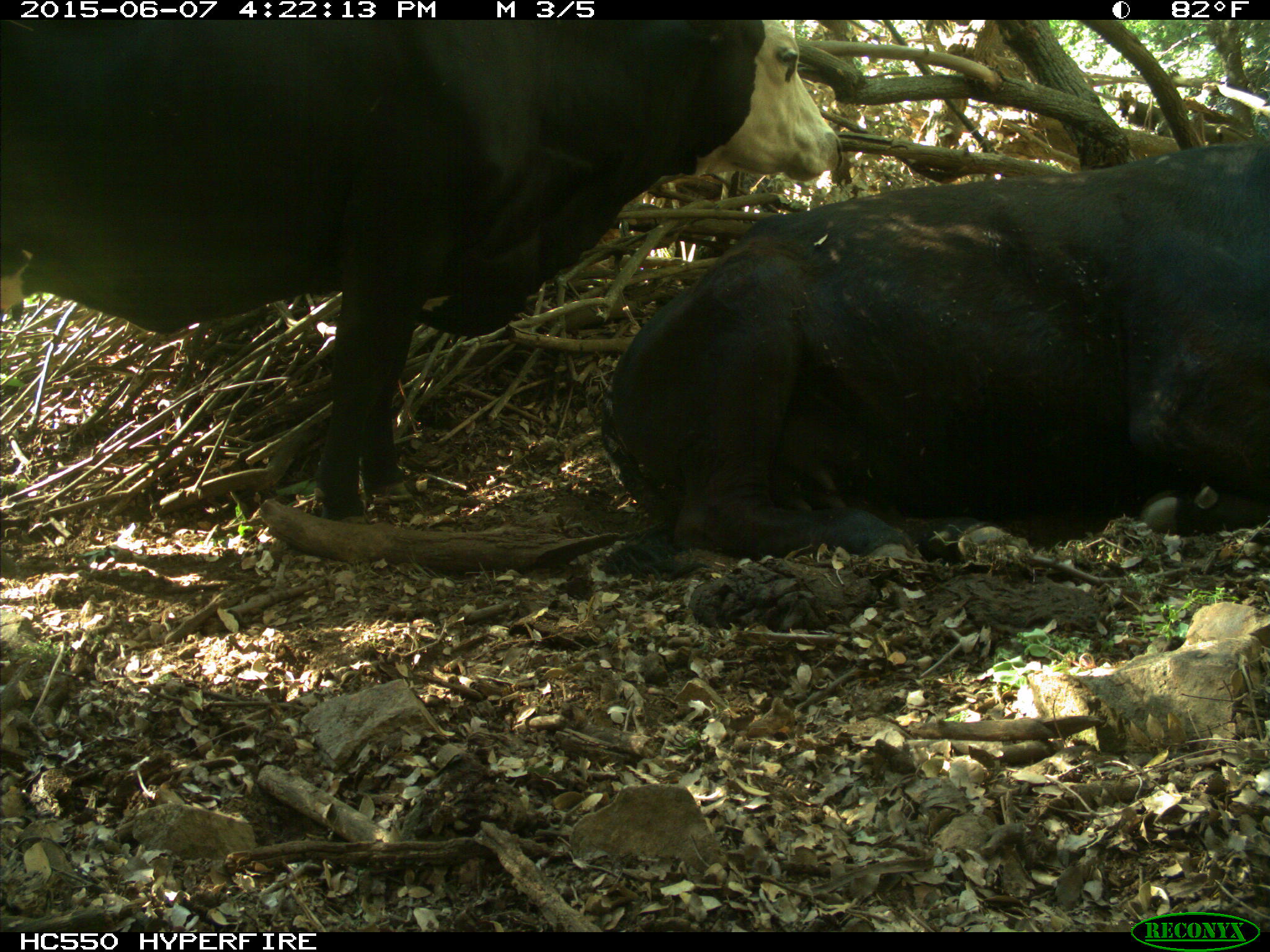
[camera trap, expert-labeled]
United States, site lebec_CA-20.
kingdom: Animalia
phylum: Chordata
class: Mammalia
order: Artiodactyla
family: Bovidae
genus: Bos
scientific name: Bos taurus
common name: domestic cow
Bos taurus (domestic cow).